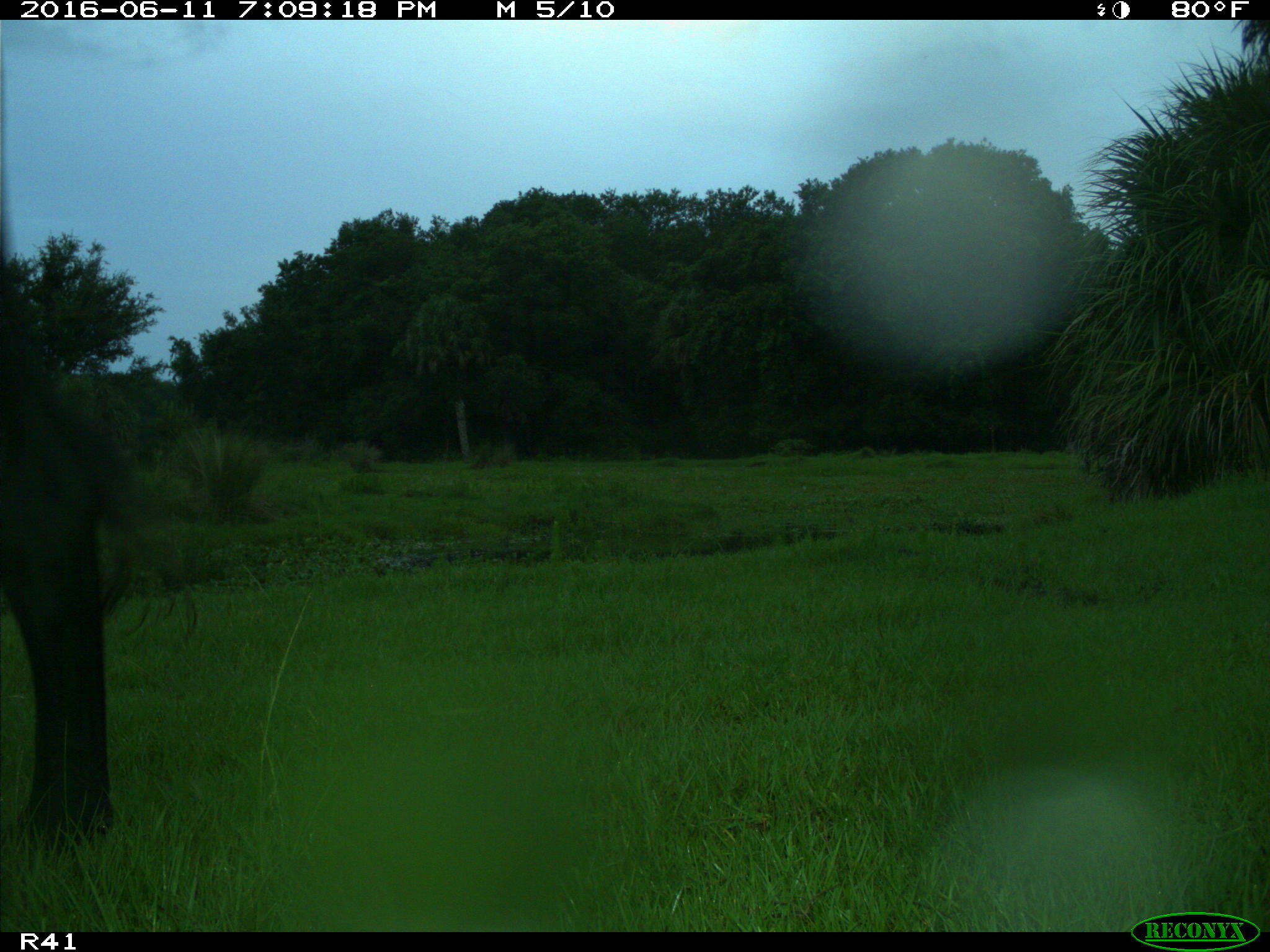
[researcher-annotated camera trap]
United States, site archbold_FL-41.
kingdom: Animalia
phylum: Chordata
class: Mammalia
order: Artiodactyla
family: Bovidae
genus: Bos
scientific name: Bos taurus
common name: domestic cow